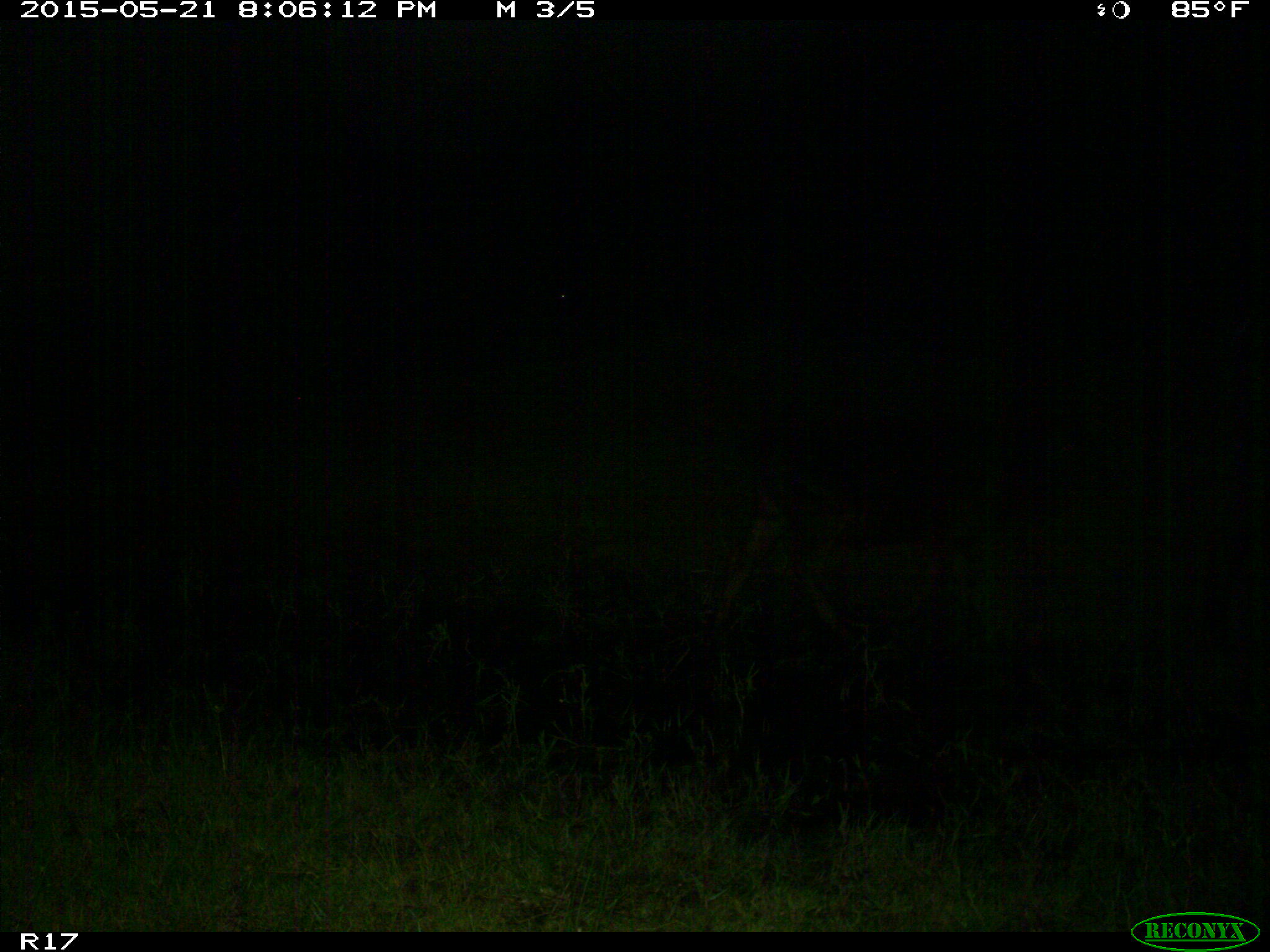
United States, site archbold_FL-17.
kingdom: Animalia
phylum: Chordata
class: Mammalia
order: Artiodactyla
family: Bovidae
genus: Bos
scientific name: Bos taurus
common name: domestic cow